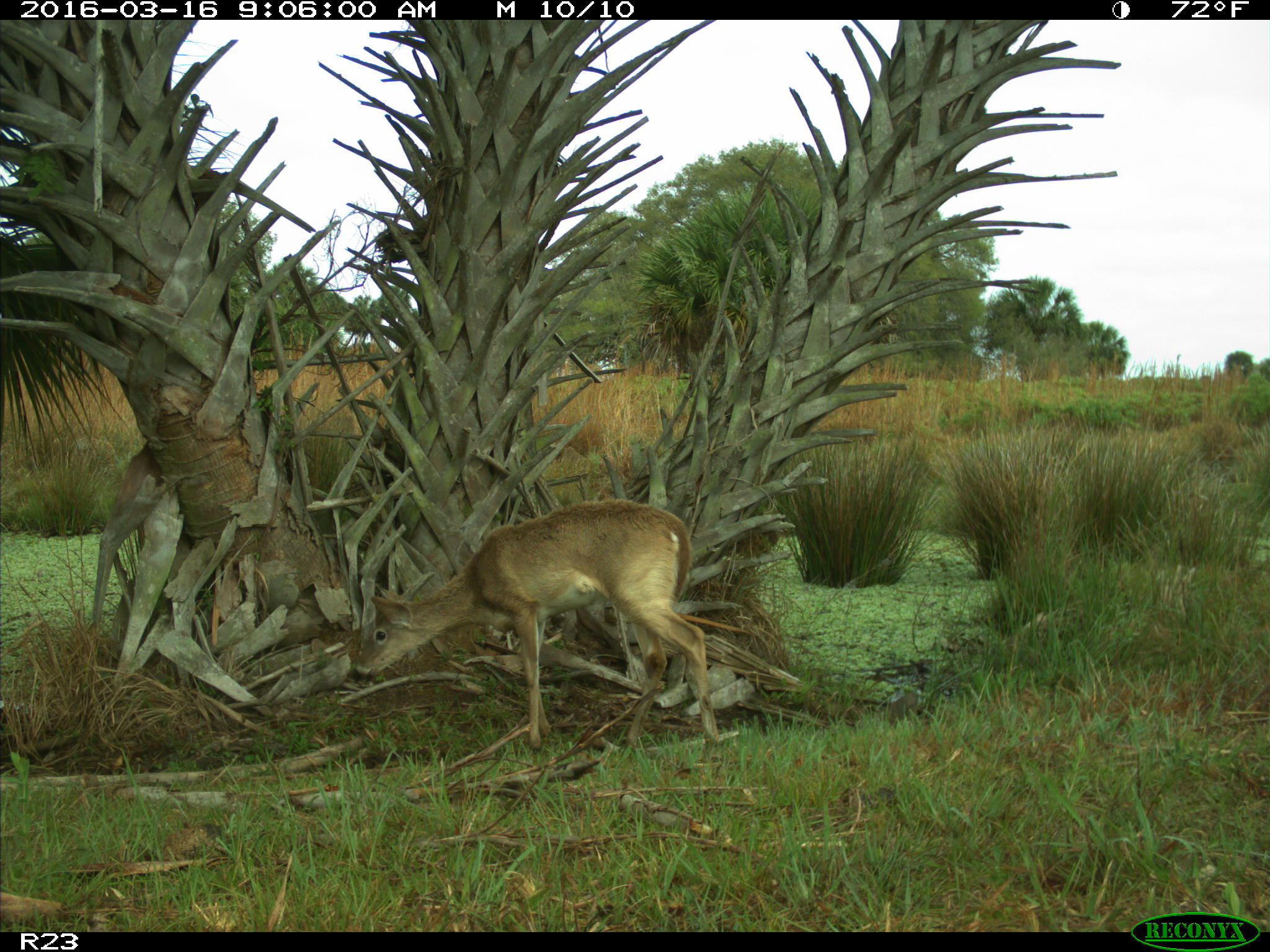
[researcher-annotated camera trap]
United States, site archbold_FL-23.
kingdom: Animalia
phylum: Chordata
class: Mammalia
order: Artiodactyla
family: Cervidae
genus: Odocoileus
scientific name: Odocoileus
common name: deer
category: unidentified deer